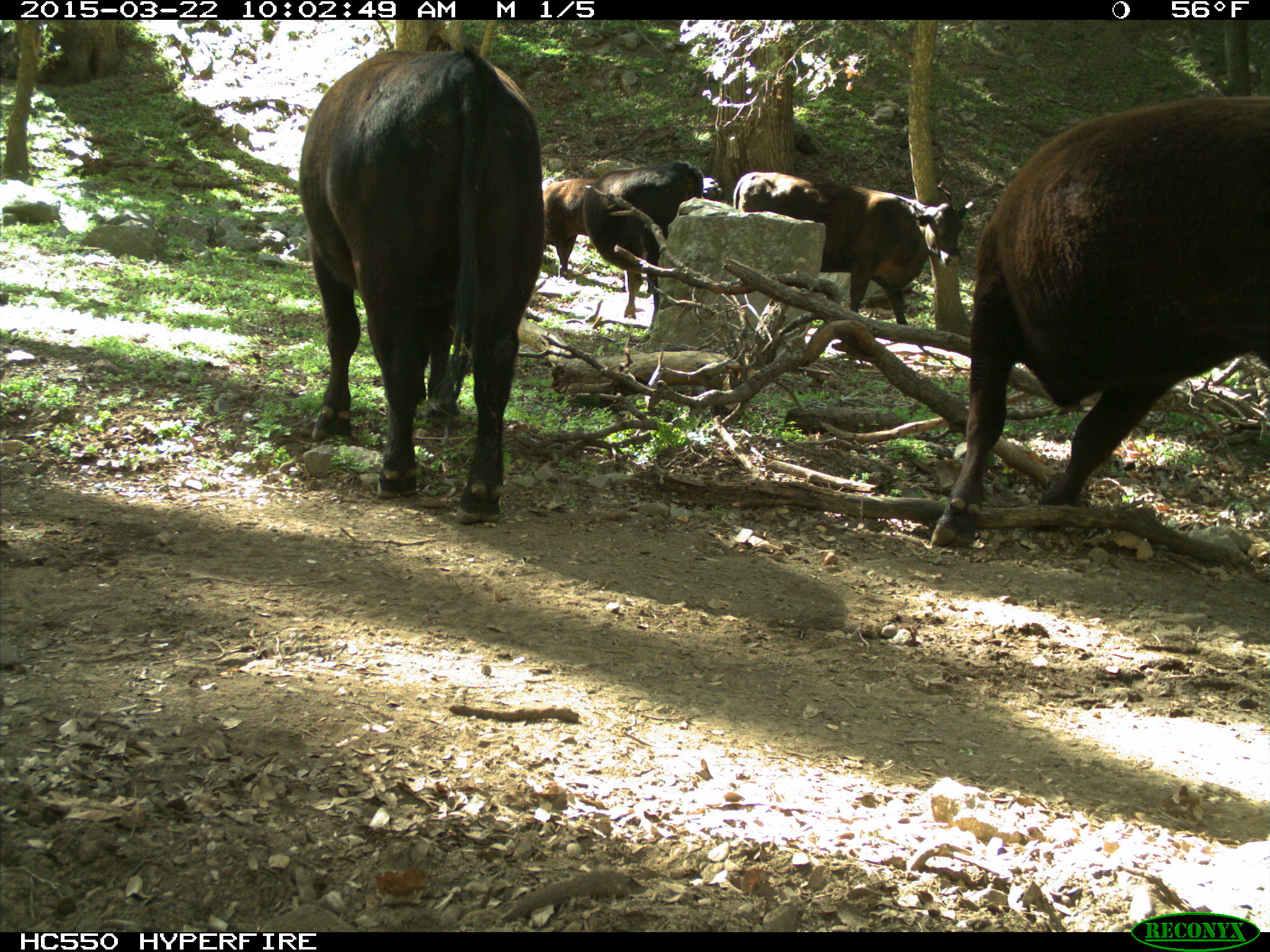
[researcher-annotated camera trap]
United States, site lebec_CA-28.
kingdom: Animalia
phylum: Chordata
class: Mammalia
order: Artiodactyla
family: Bovidae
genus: Bos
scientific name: Bos taurus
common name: domestic cow